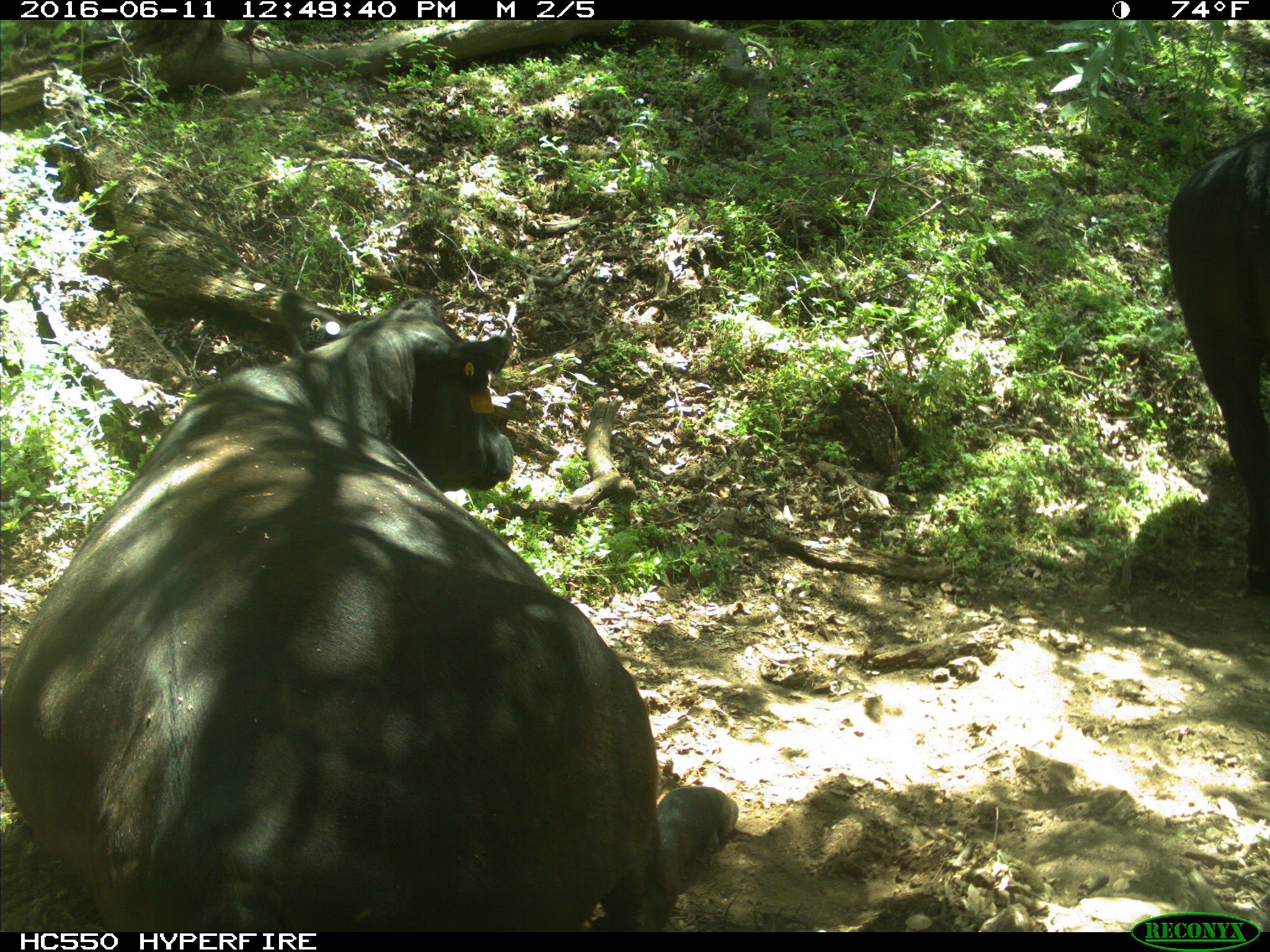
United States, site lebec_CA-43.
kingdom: Animalia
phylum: Chordata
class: Mammalia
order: Artiodactyla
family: Bovidae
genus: Bos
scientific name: Bos taurus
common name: domestic cow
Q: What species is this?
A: Bos taurus (domestic cow).